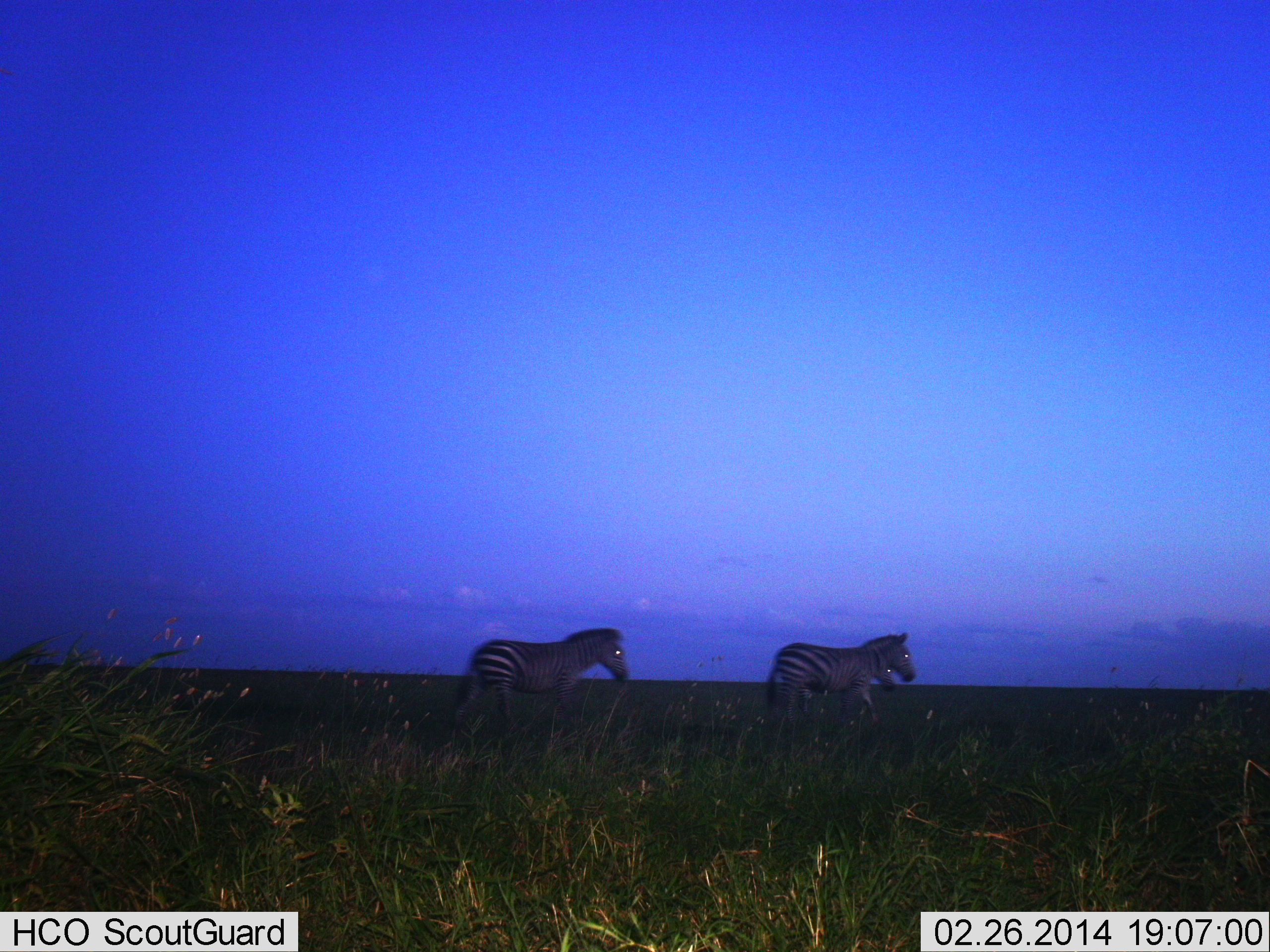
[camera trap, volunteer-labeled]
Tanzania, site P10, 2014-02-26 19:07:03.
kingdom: Animalia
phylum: Chordata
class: Mammalia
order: Perissodactyla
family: Equidae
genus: Equus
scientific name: Equus quagga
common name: plains zebra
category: zebra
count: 3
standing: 0%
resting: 0%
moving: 100%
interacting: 0%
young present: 0%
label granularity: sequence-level